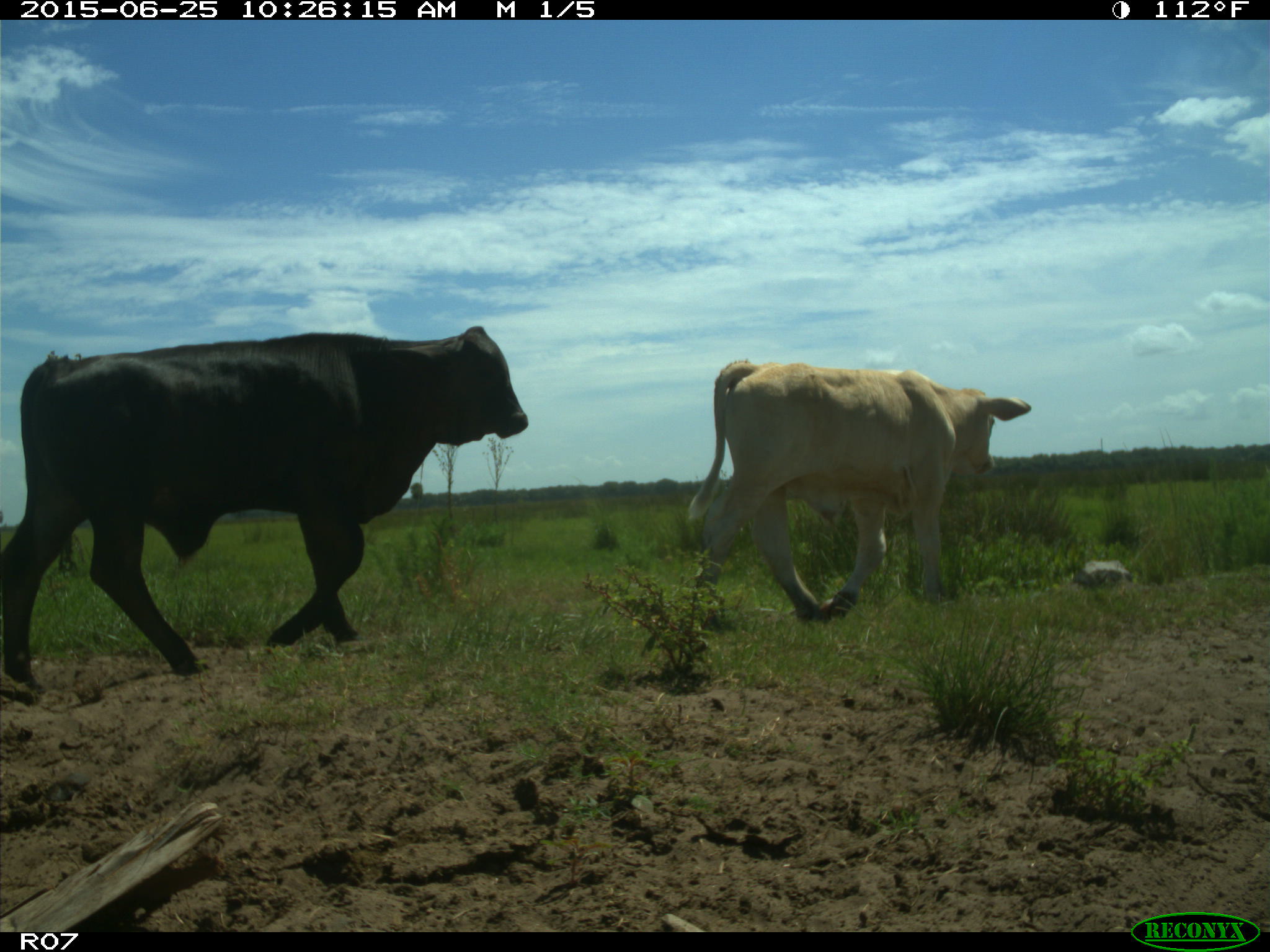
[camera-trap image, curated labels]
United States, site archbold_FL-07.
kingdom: Animalia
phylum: Chordata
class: Mammalia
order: Artiodactyla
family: Bovidae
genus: Bos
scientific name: Bos taurus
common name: domestic cow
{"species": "Bos taurus (domestic cow)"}